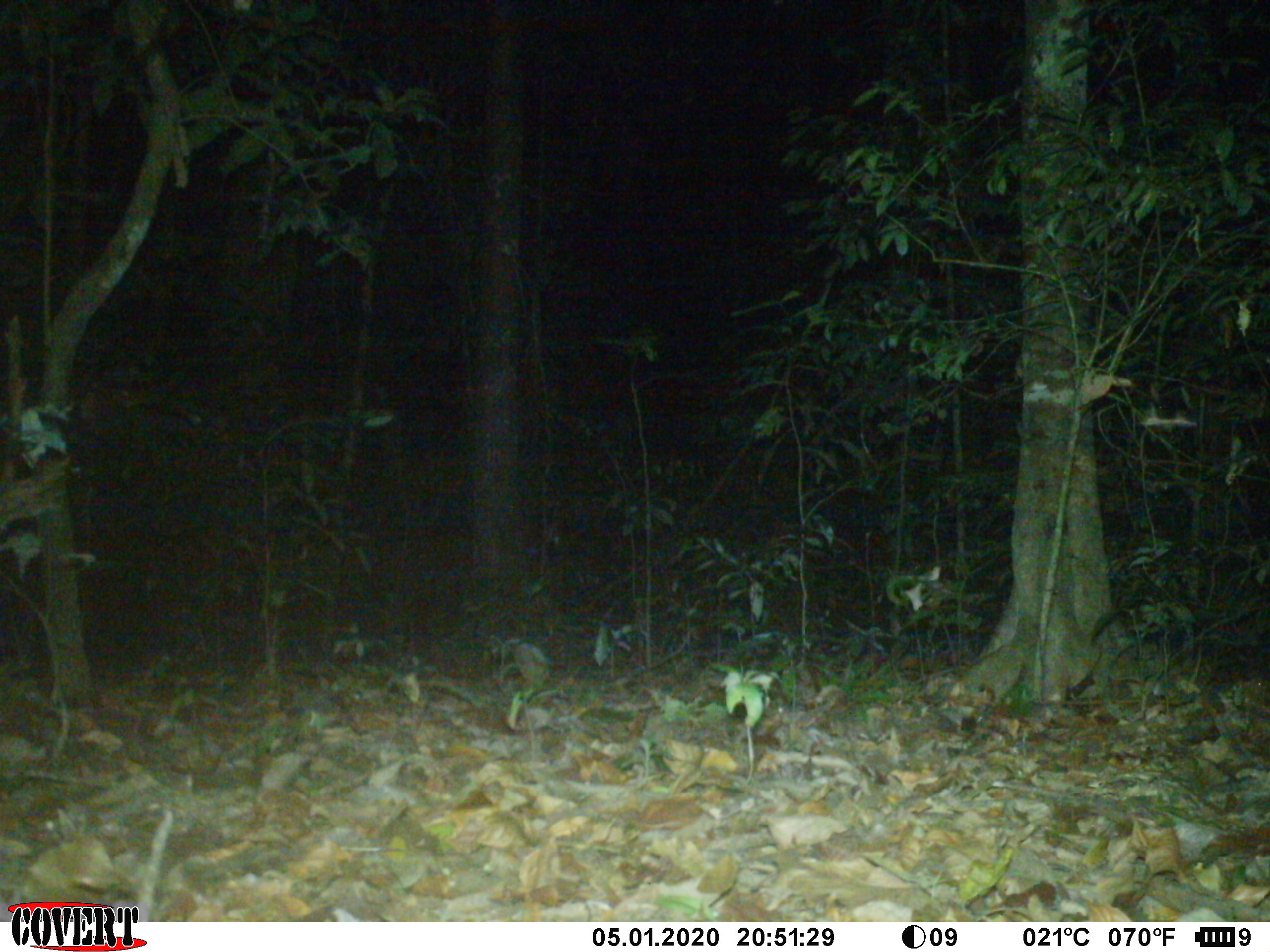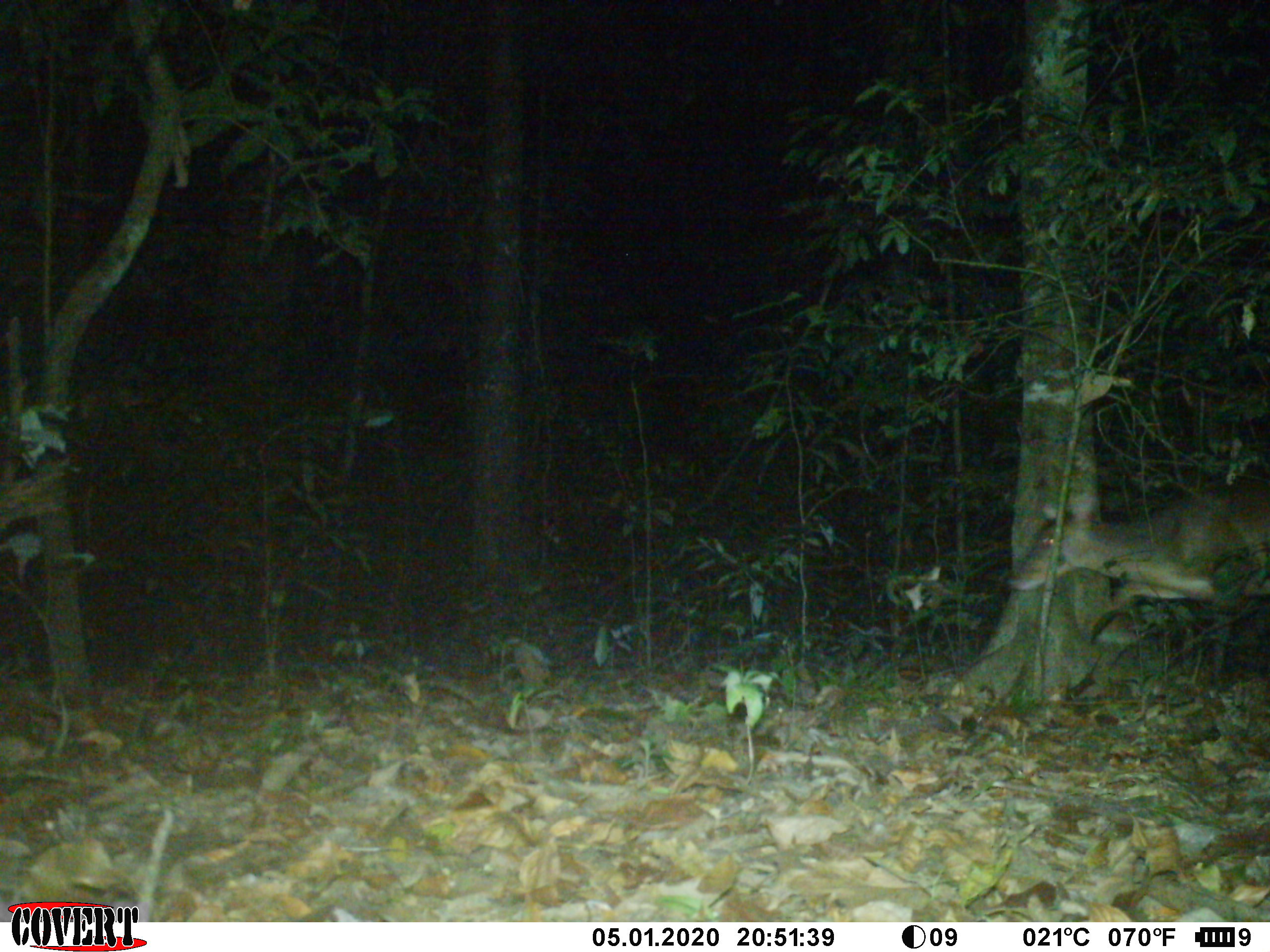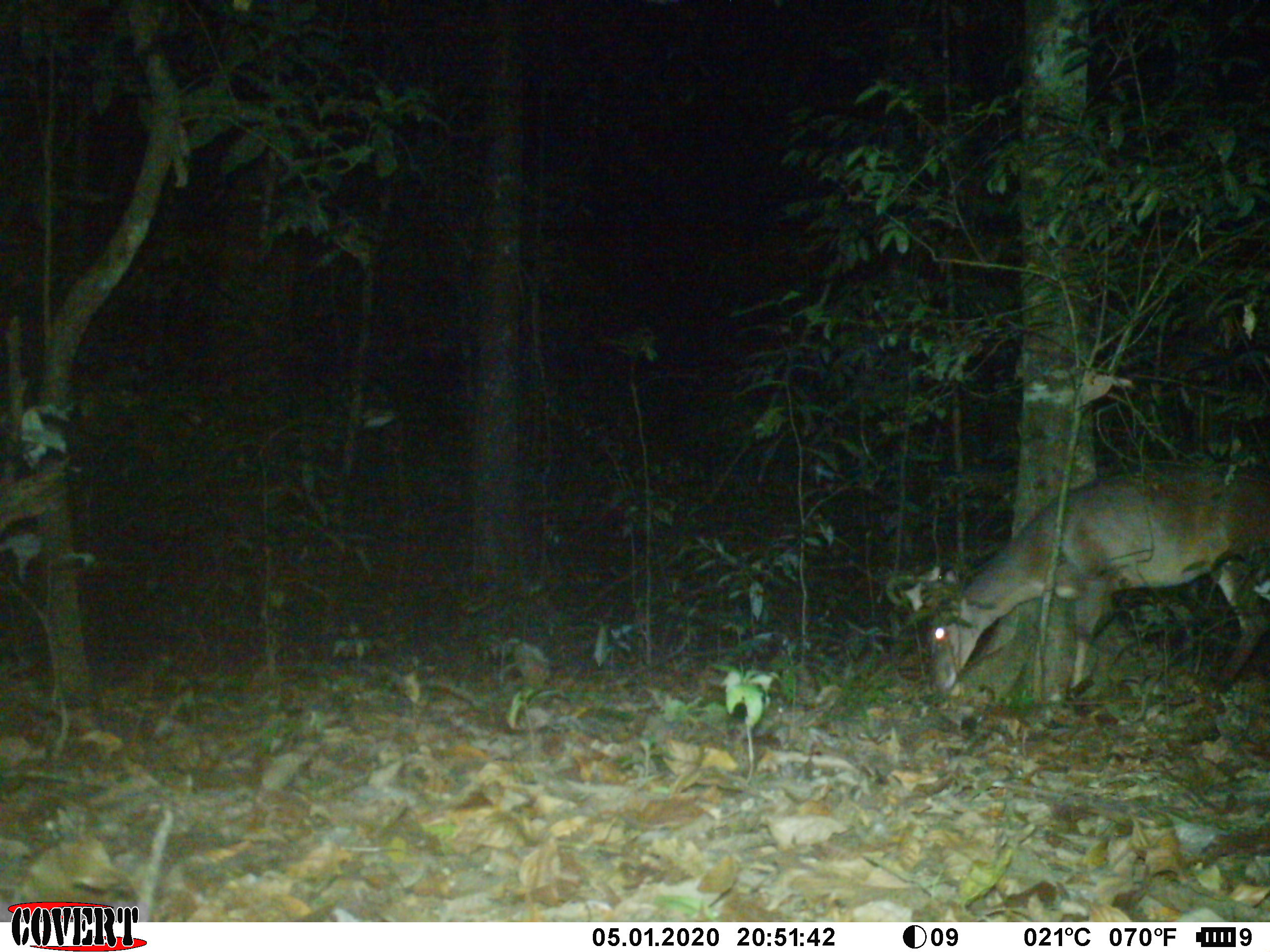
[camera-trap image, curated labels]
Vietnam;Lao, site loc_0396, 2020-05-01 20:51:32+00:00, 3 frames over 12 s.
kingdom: Animalia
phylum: Chordata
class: Mammalia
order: Artiodactyla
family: Cervidae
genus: Muntiacus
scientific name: Muntiacus vuquangensis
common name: large-antlered muntjac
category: large antlered muntjac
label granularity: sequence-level